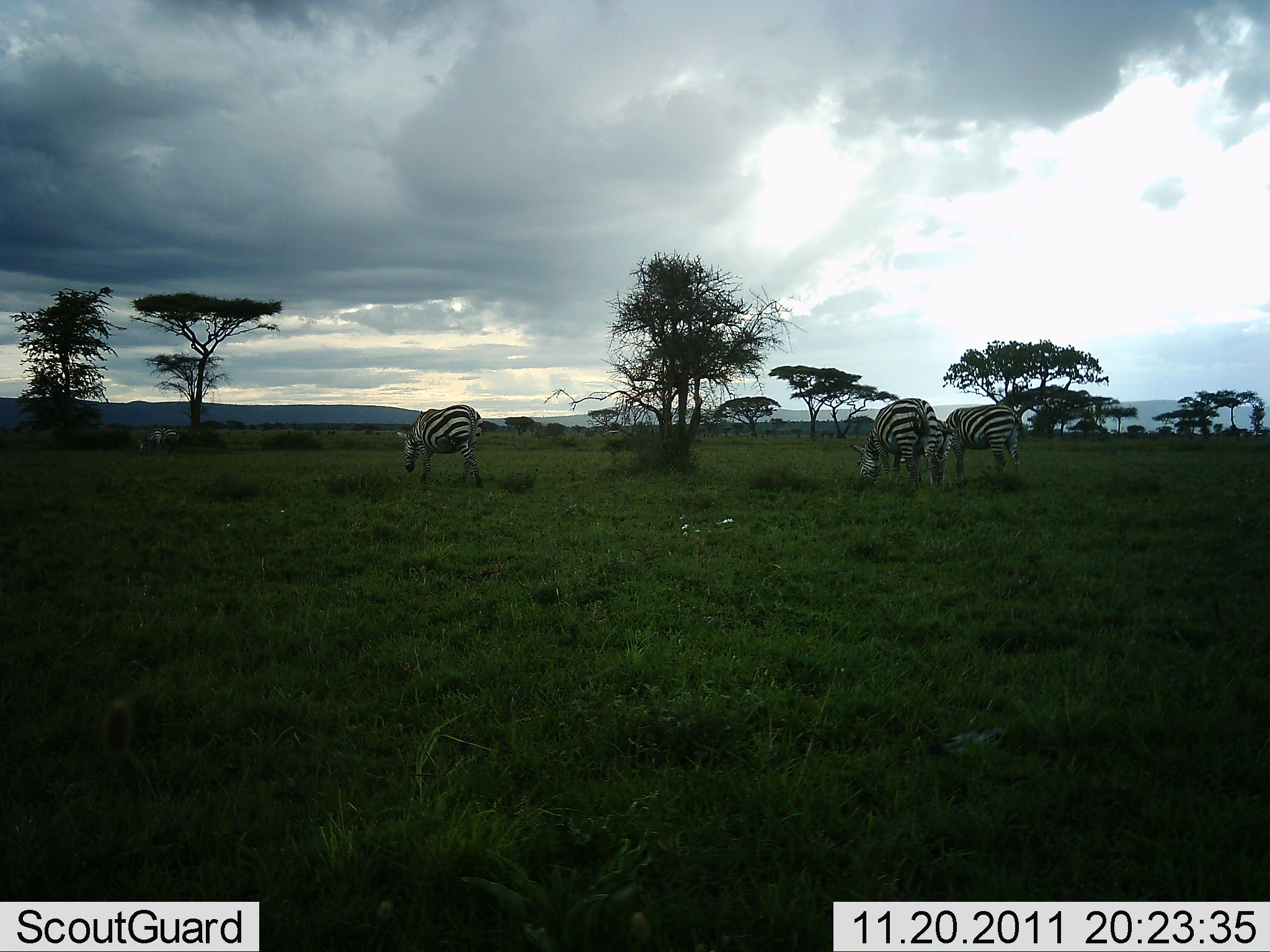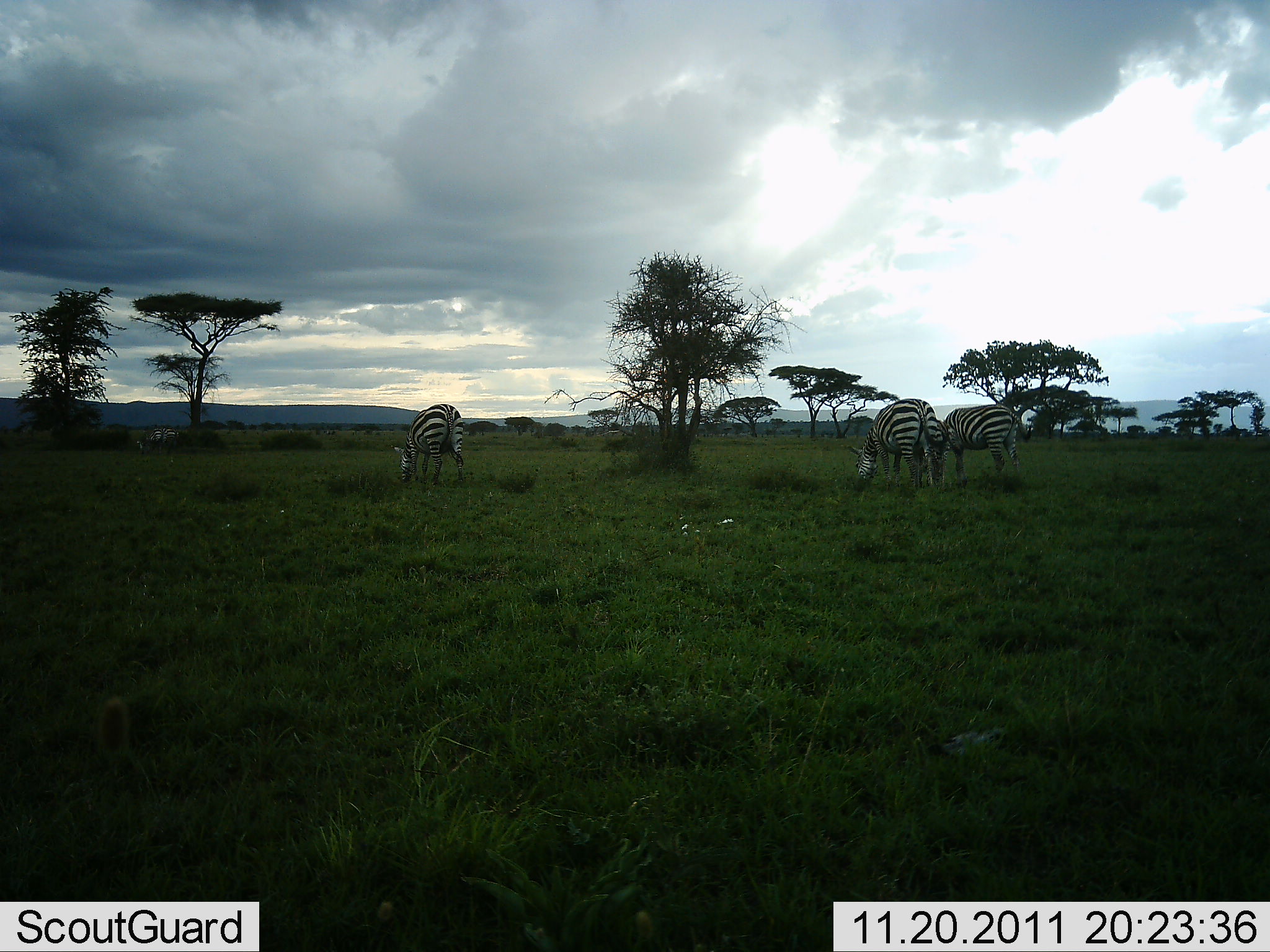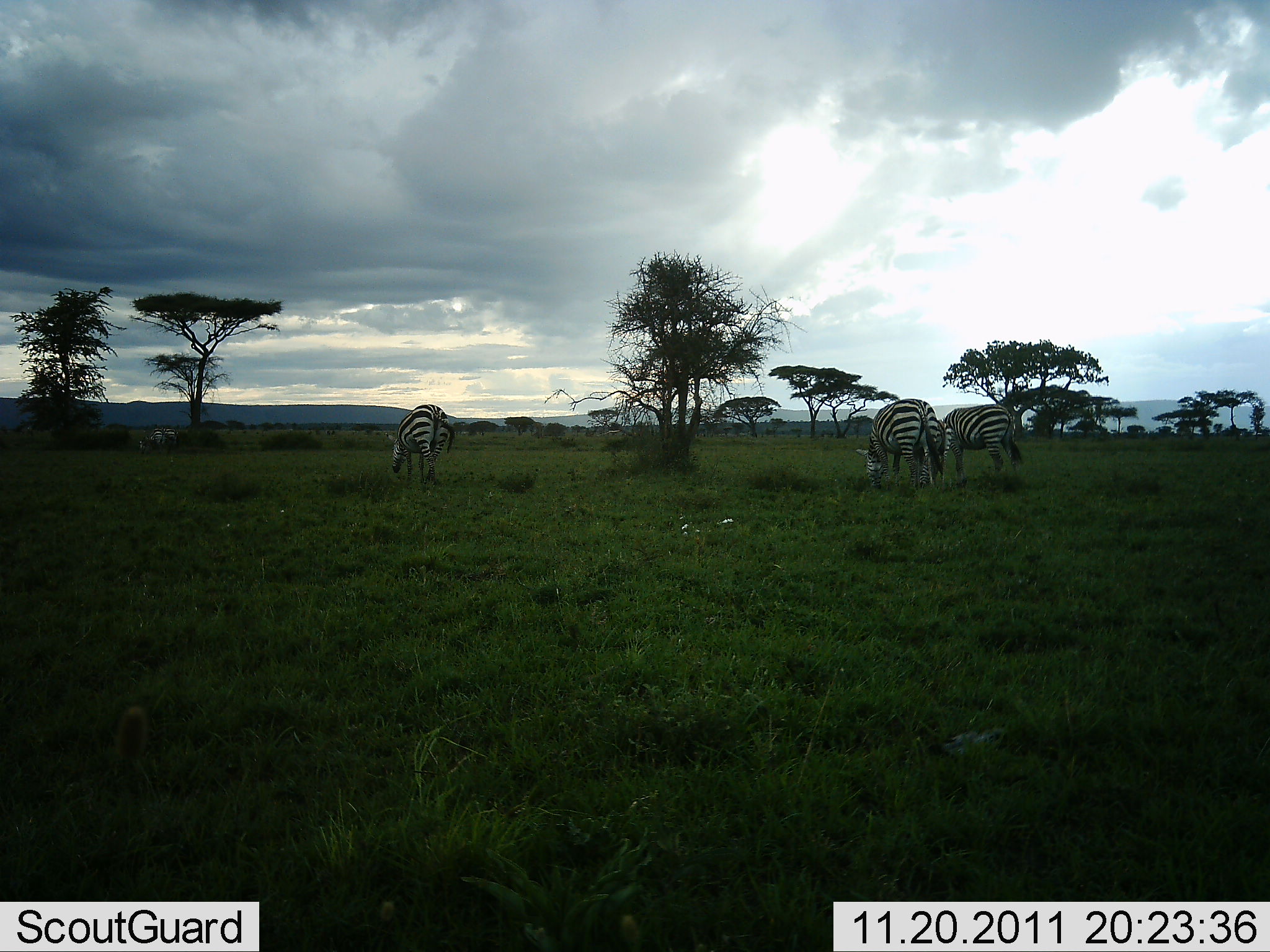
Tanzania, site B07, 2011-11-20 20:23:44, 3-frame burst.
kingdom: Animalia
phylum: Chordata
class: Mammalia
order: Perissodactyla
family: Equidae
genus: Equus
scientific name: Equus quagga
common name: plains zebra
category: zebra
Zebra (plains zebra) (Equus quagga), count 4. Behavior (volunteer vote fractions): standing 28%, resting 0%, moving 33%, interacting 0%. Young present (vote fraction): 0%. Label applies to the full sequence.